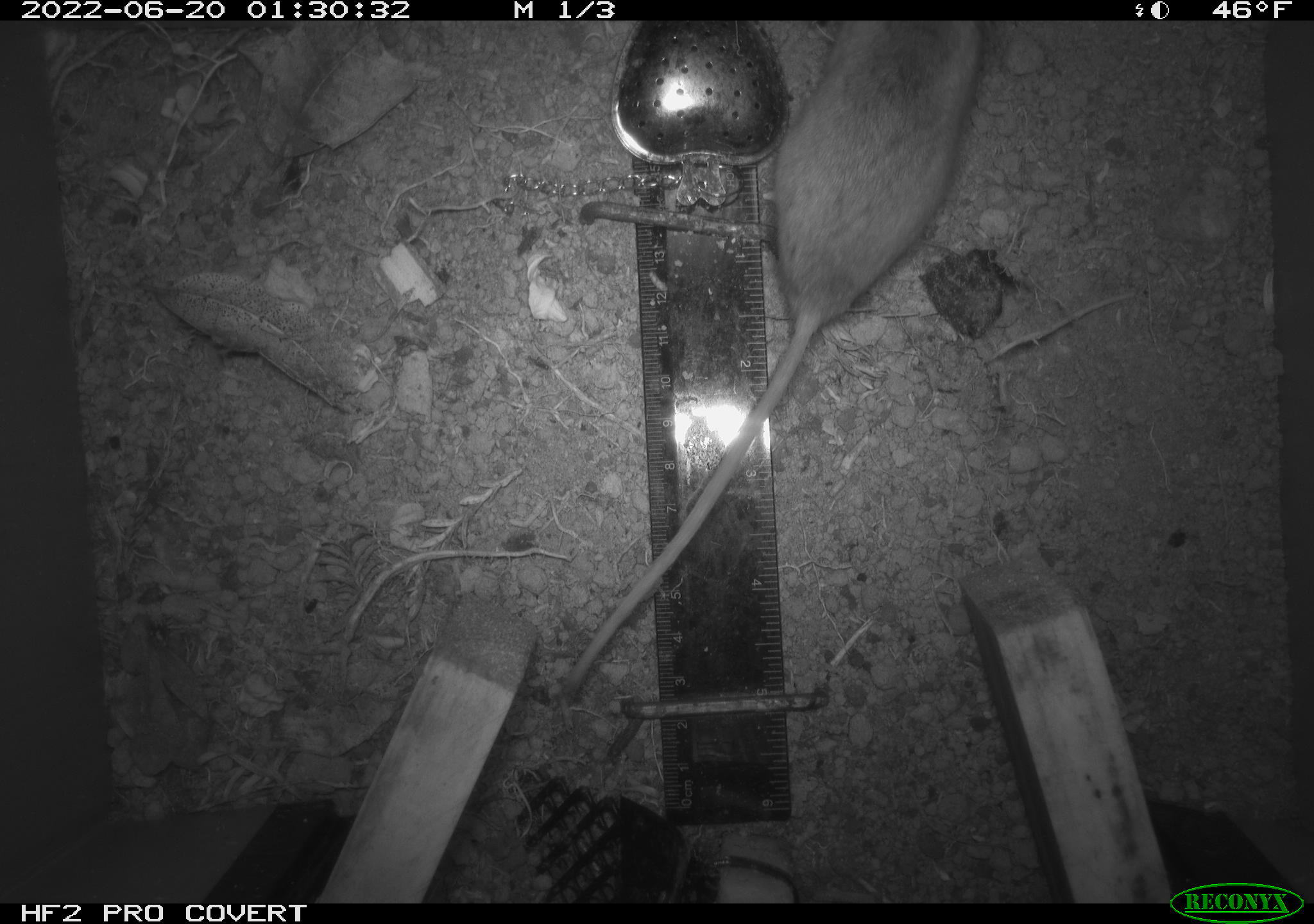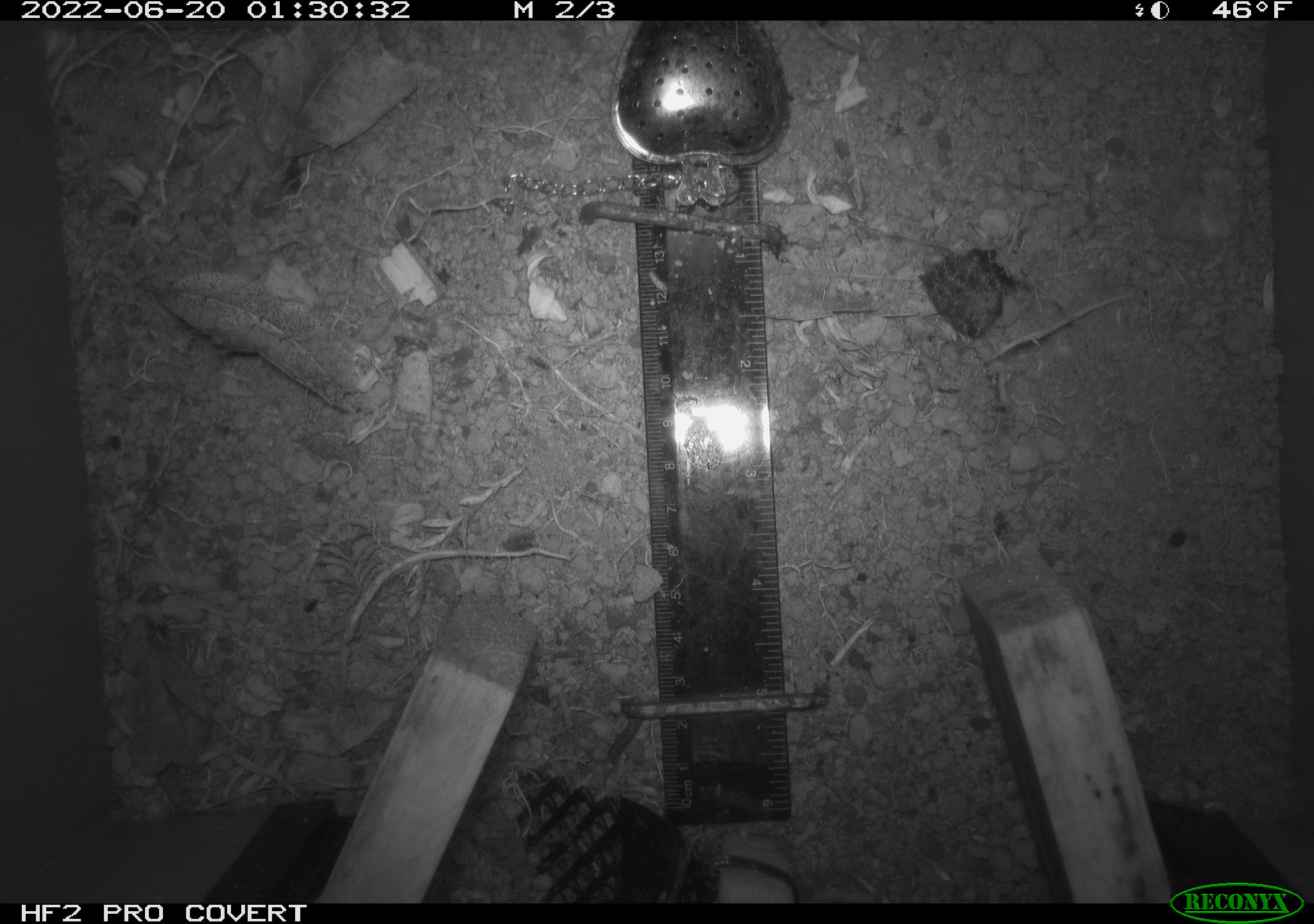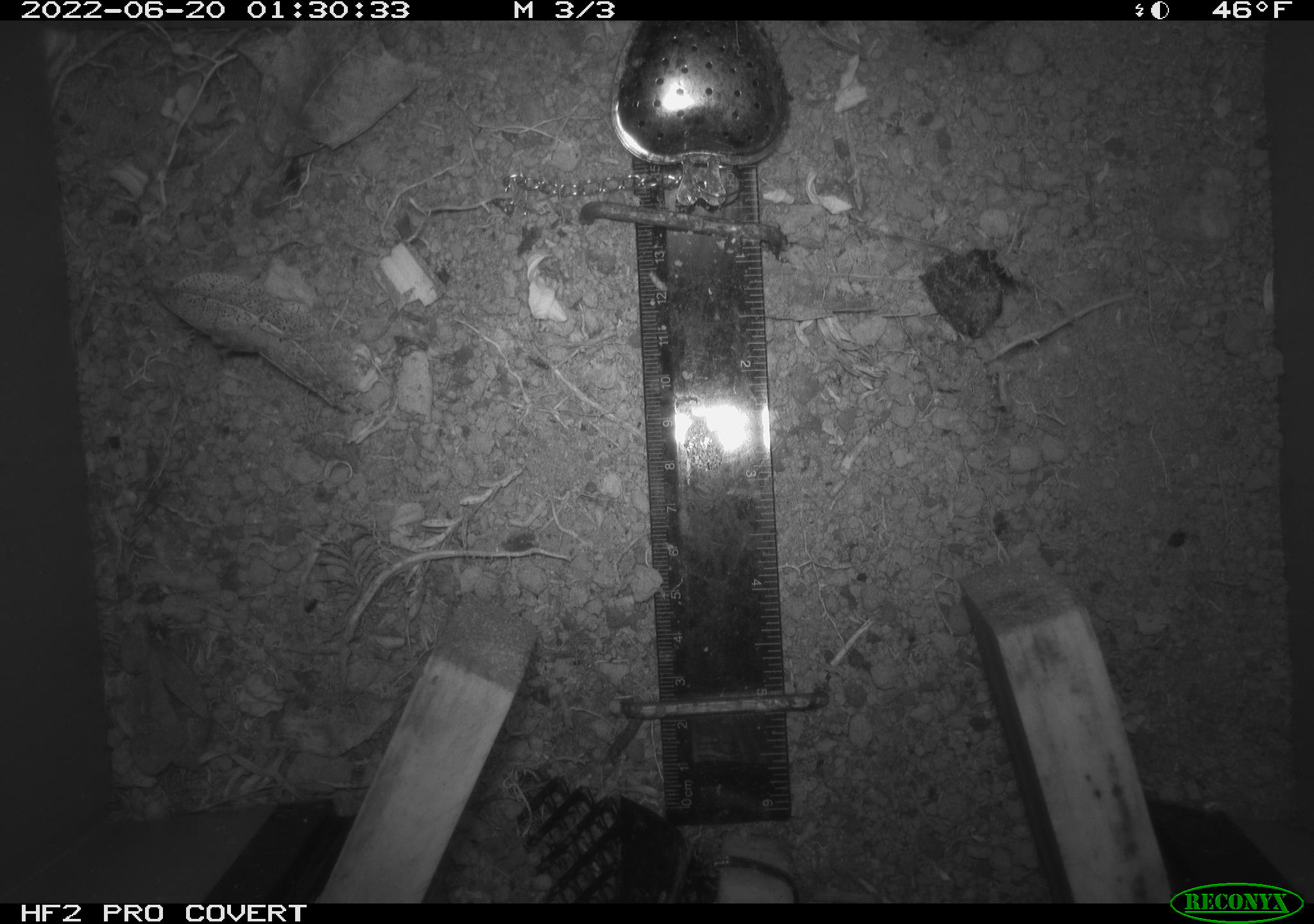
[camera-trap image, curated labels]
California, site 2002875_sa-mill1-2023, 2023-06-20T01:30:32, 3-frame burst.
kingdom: Animalia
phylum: Chordata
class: Mammalia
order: Rodentia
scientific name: Rodentia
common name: mouse species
Mouse species (Rodentia).